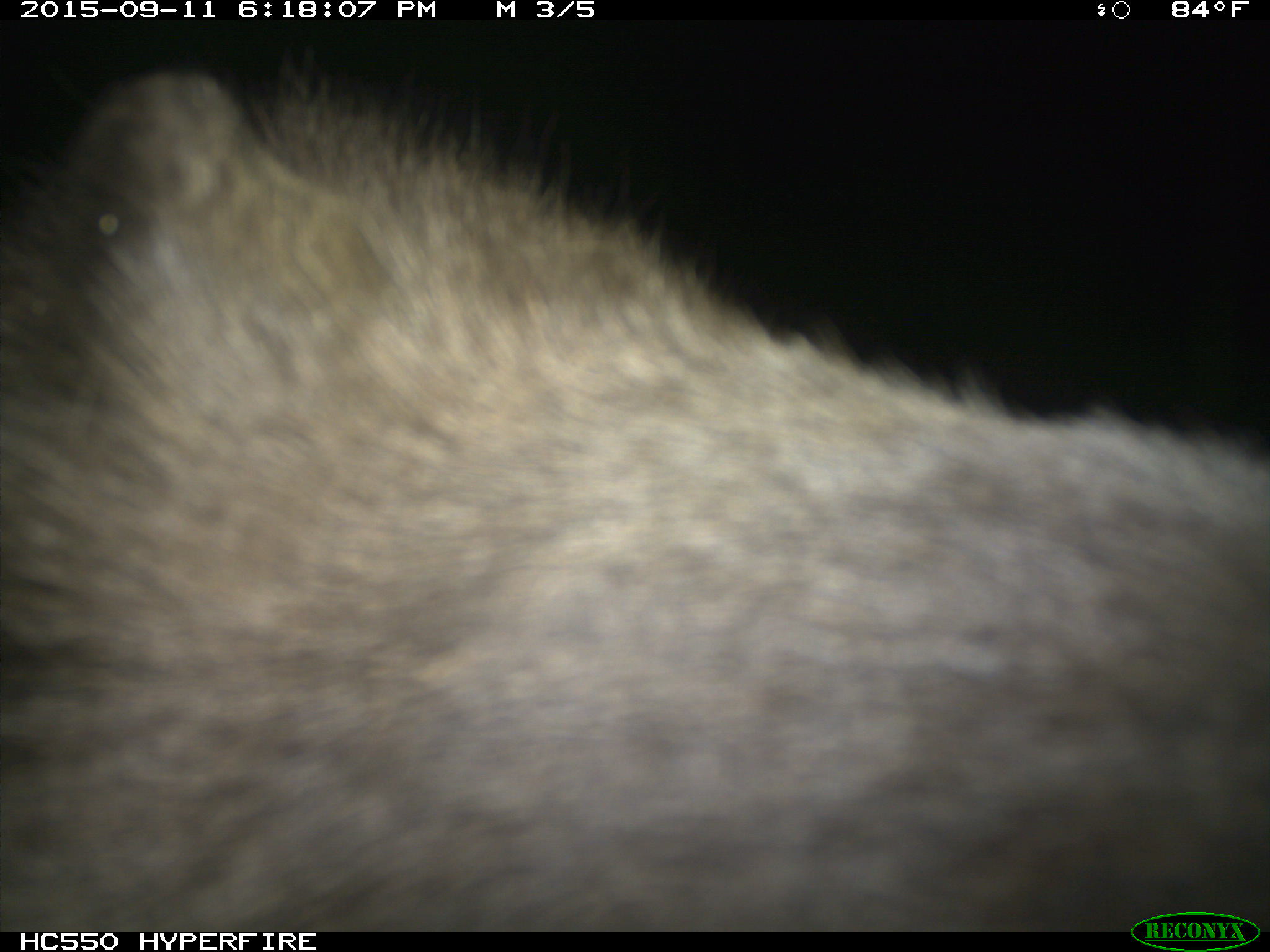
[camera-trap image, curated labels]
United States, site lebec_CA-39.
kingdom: Animalia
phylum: Chordata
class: Mammalia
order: Carnivora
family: Ursidae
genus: Ursus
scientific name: Ursus americanus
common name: american black bear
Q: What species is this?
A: Ursus americanus (american black bear).